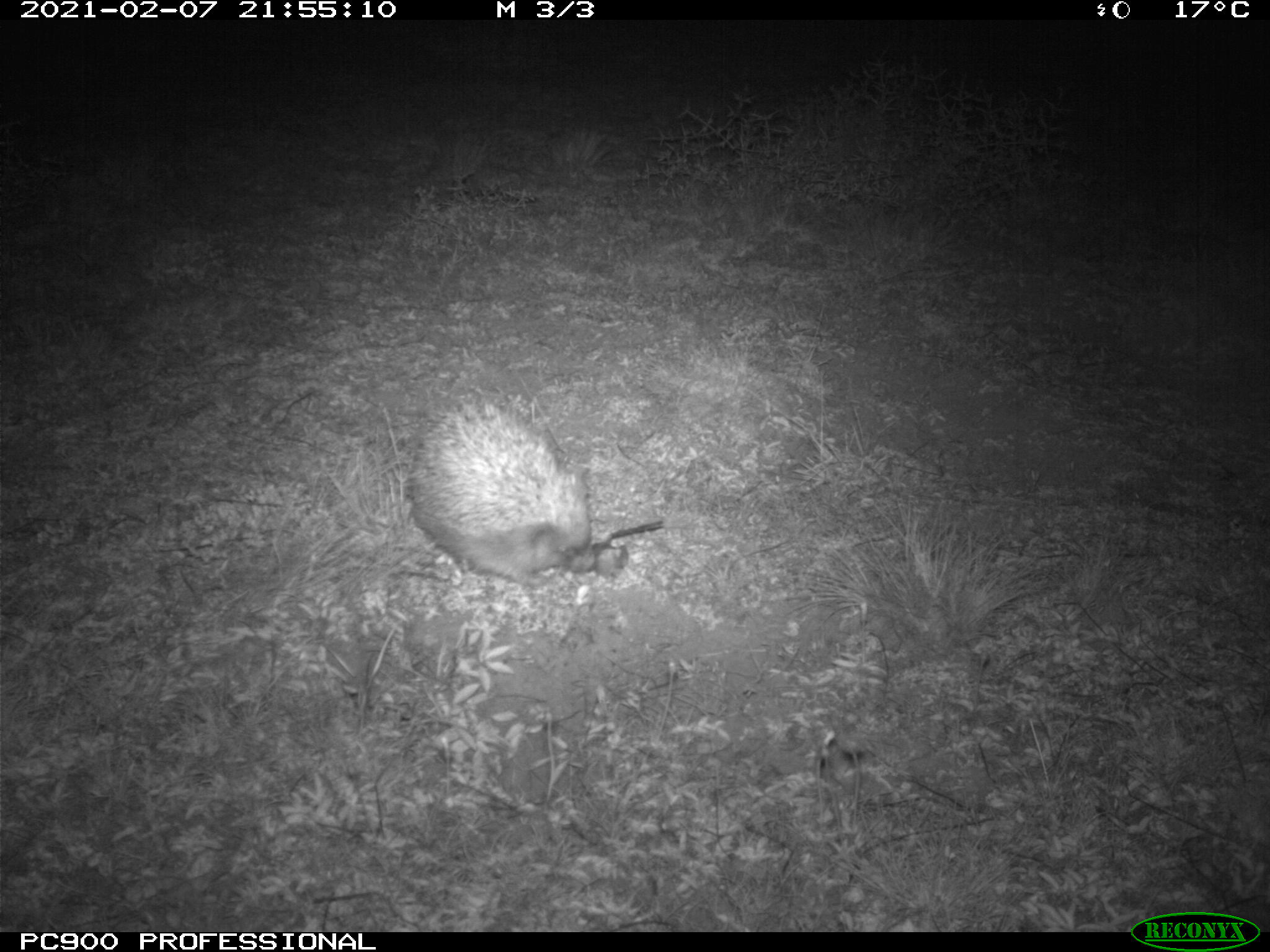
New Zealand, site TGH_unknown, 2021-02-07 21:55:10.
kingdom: Animalia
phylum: Chordata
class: Mammalia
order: Eulipotyphla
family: Erinaceidae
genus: Erinaceus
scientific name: Erinaceus europaeus europaeus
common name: european hedgehog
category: hedgehog